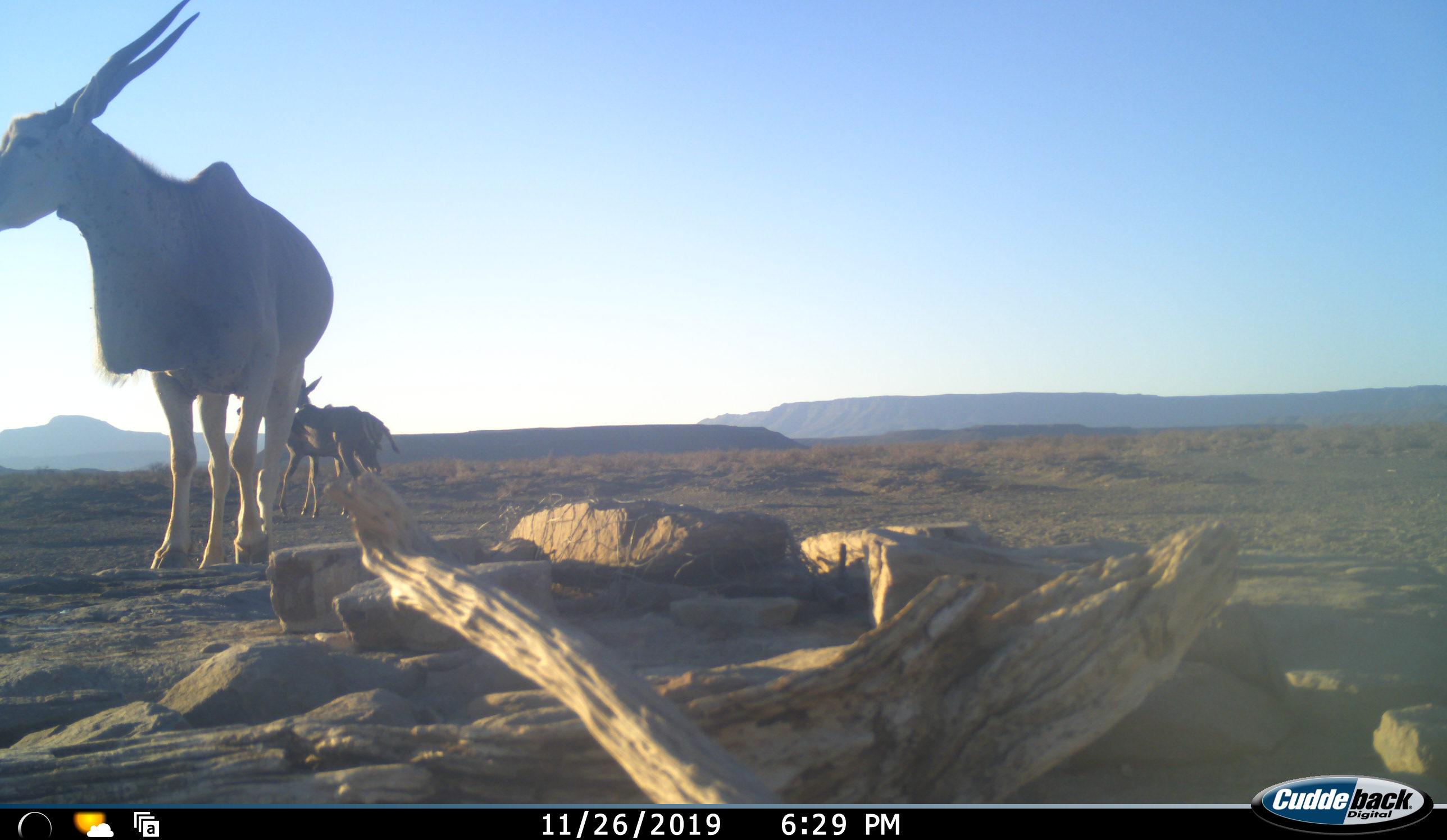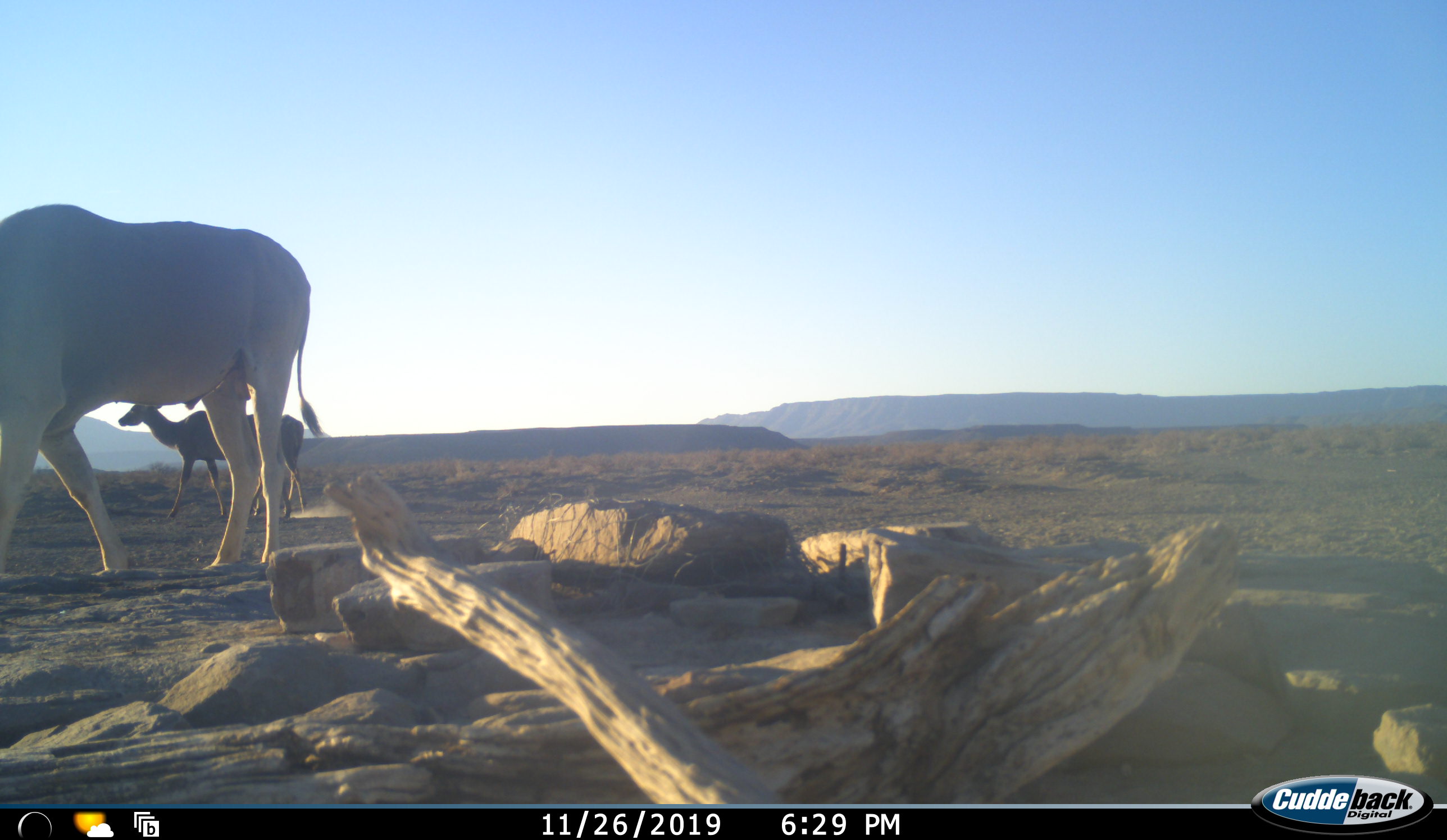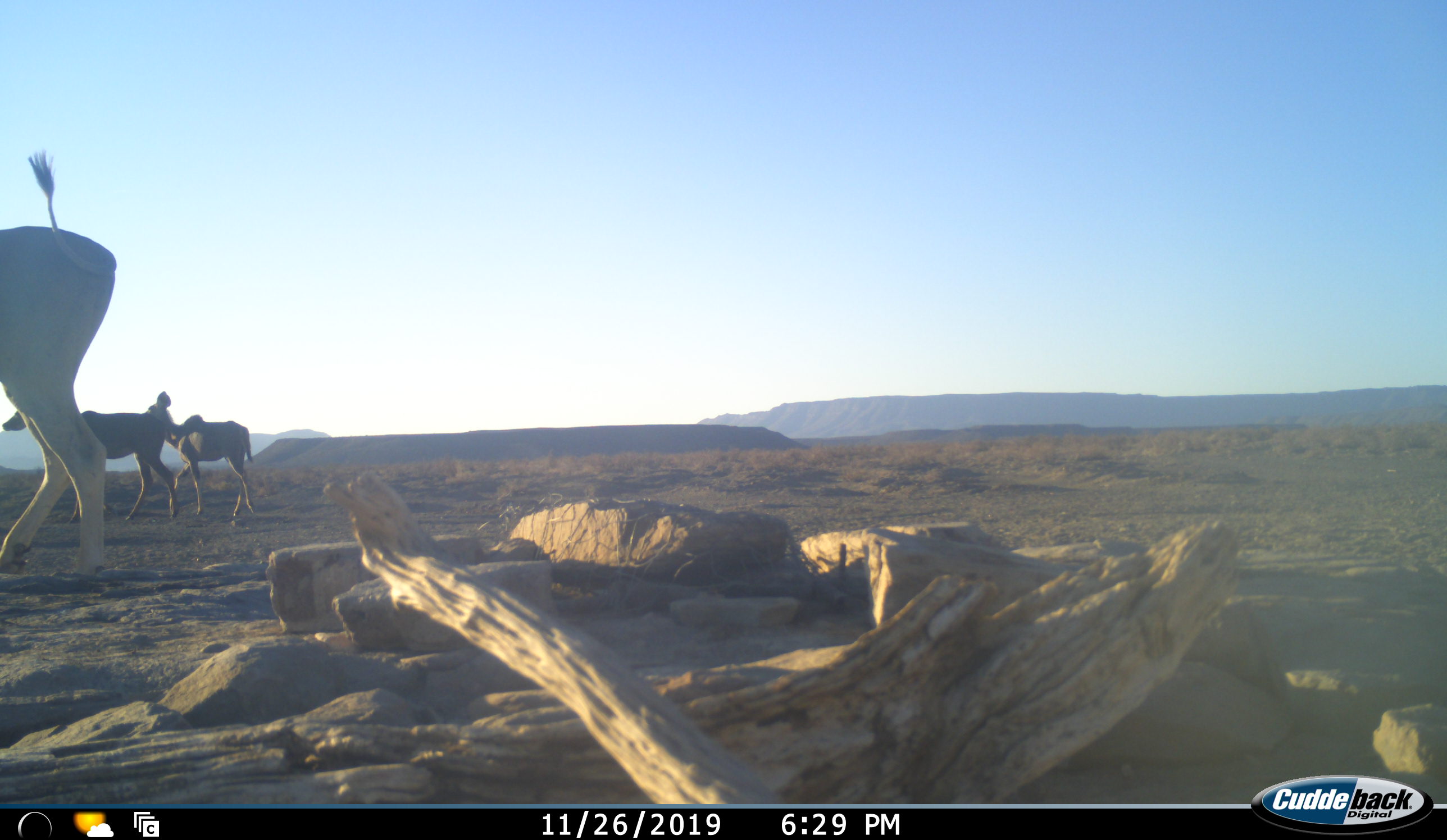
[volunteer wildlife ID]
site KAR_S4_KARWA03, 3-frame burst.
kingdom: Animalia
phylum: Chordata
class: Mammalia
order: Artiodactyla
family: Bovidae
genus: Tragelaphus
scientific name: Tragelaphus oryx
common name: eland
Eland (Tragelaphus oryx), count 1. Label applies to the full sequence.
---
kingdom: Animalia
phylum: Chordata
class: Mammalia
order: Artiodactyla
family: Bovidae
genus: Tragelaphus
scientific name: Tragelaphus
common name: kudu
Kudu (Tragelaphus), count 2. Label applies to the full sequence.